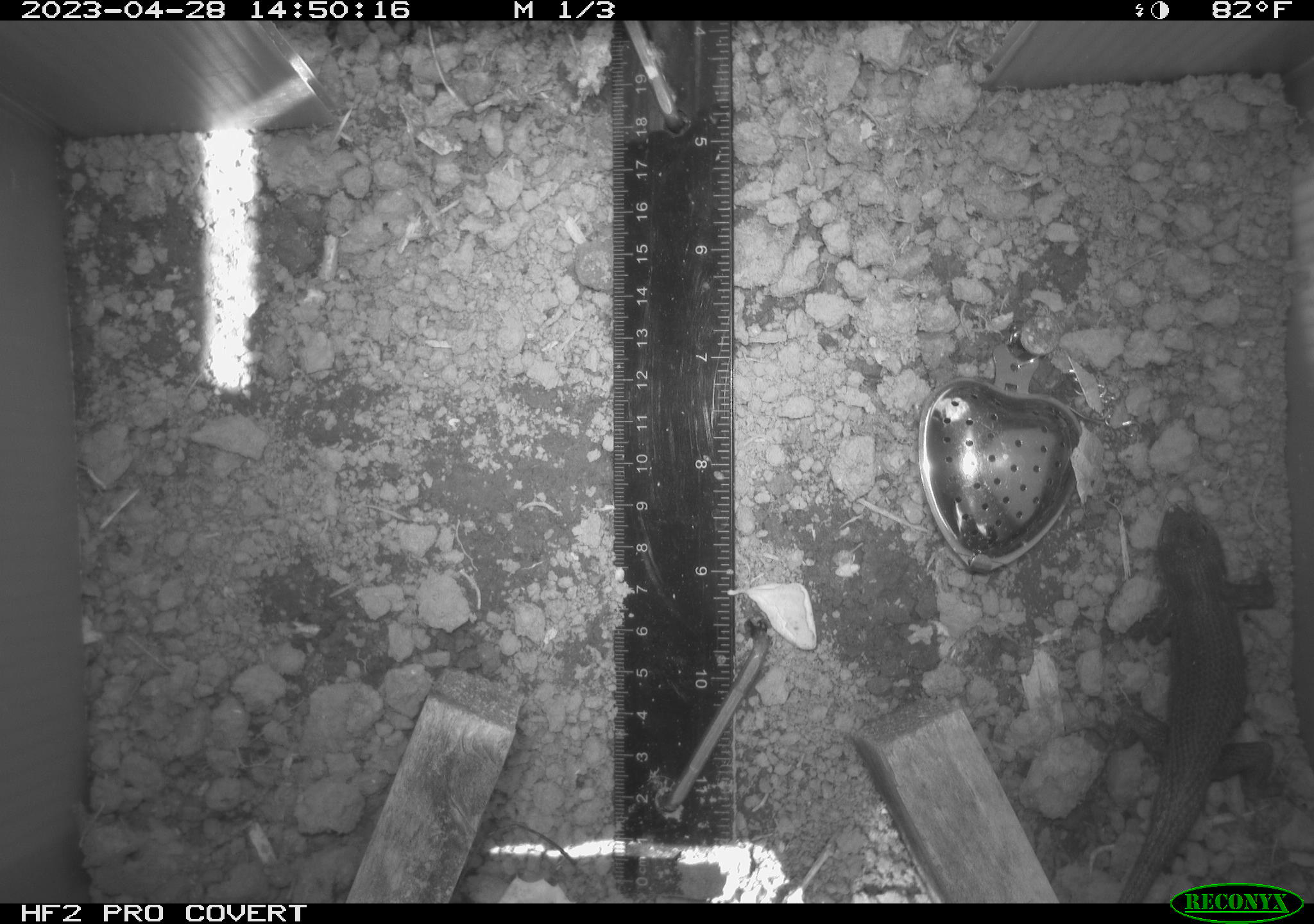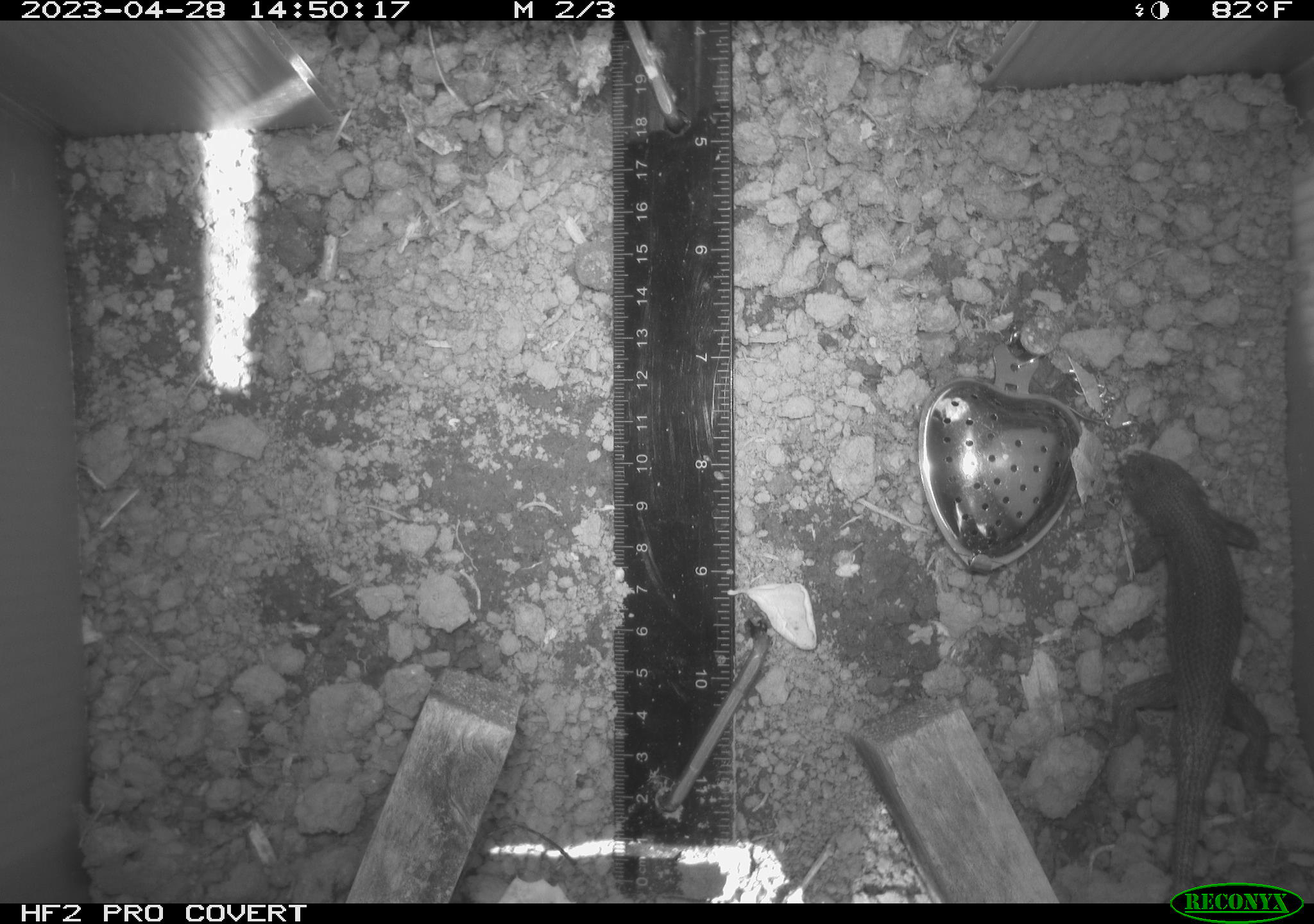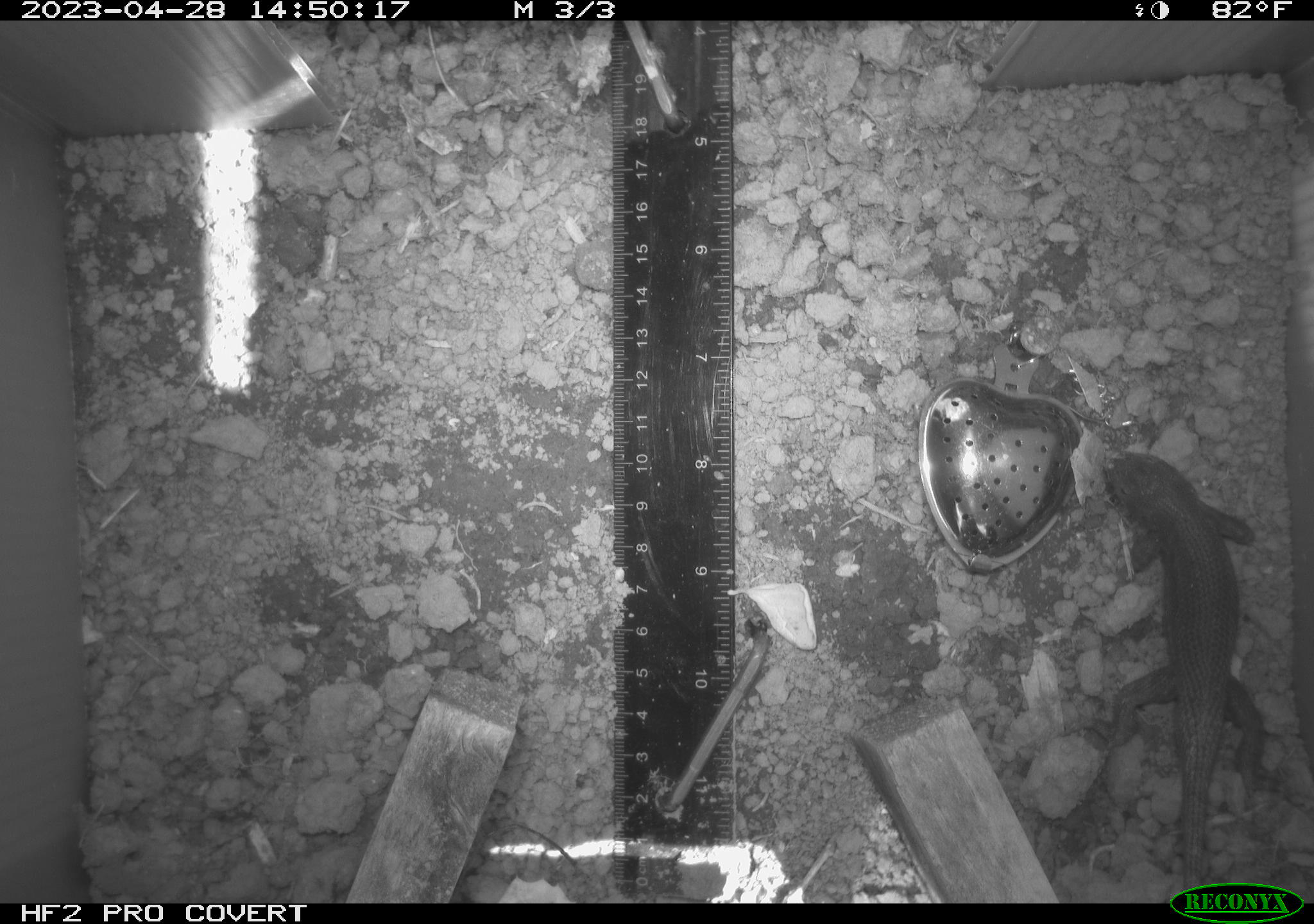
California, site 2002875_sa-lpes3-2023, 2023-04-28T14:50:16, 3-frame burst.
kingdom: Animalia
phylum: Chordata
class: Reptilia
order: Squamata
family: Phrynosomatidae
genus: Sceloporus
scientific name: Sceloporus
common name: spiny lizards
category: sceloporus species